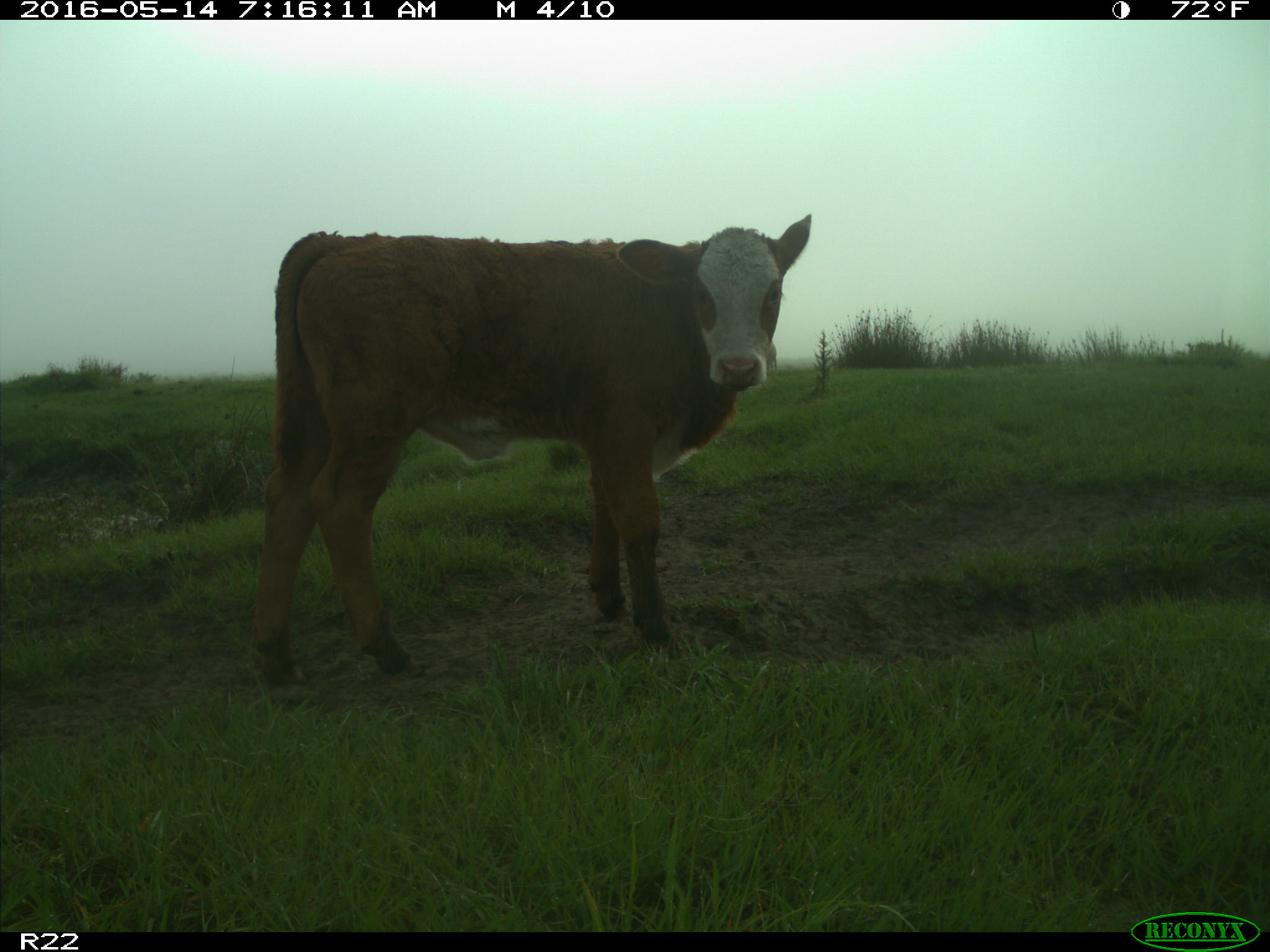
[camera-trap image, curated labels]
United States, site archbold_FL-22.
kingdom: Animalia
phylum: Chordata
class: Mammalia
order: Artiodactyla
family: Bovidae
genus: Bos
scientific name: Bos taurus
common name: domestic cow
Bos taurus (domestic cow).